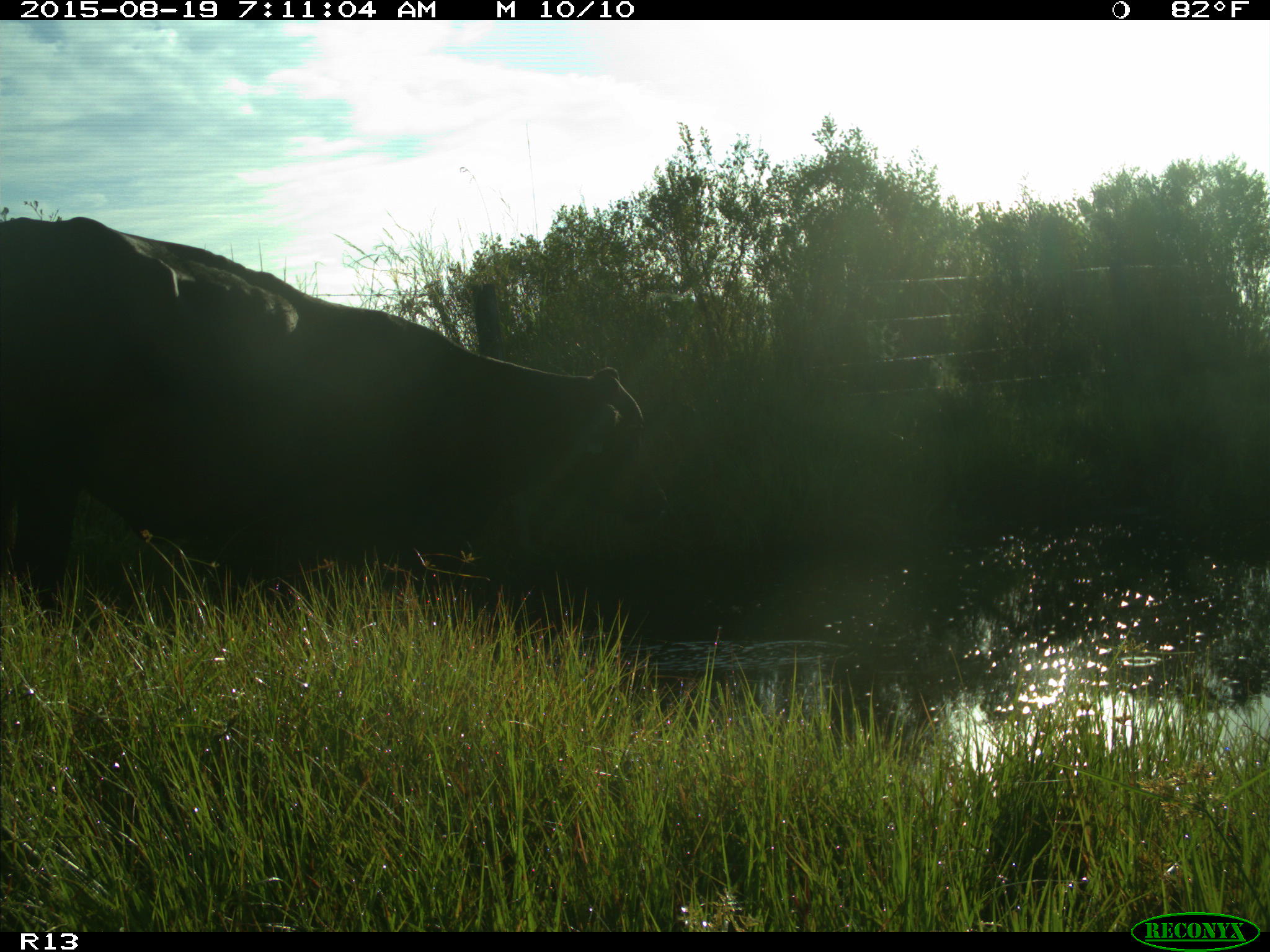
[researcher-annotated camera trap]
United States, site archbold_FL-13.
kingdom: Animalia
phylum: Chordata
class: Mammalia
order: Artiodactyla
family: Bovidae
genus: Bos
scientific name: Bos taurus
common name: domestic cow